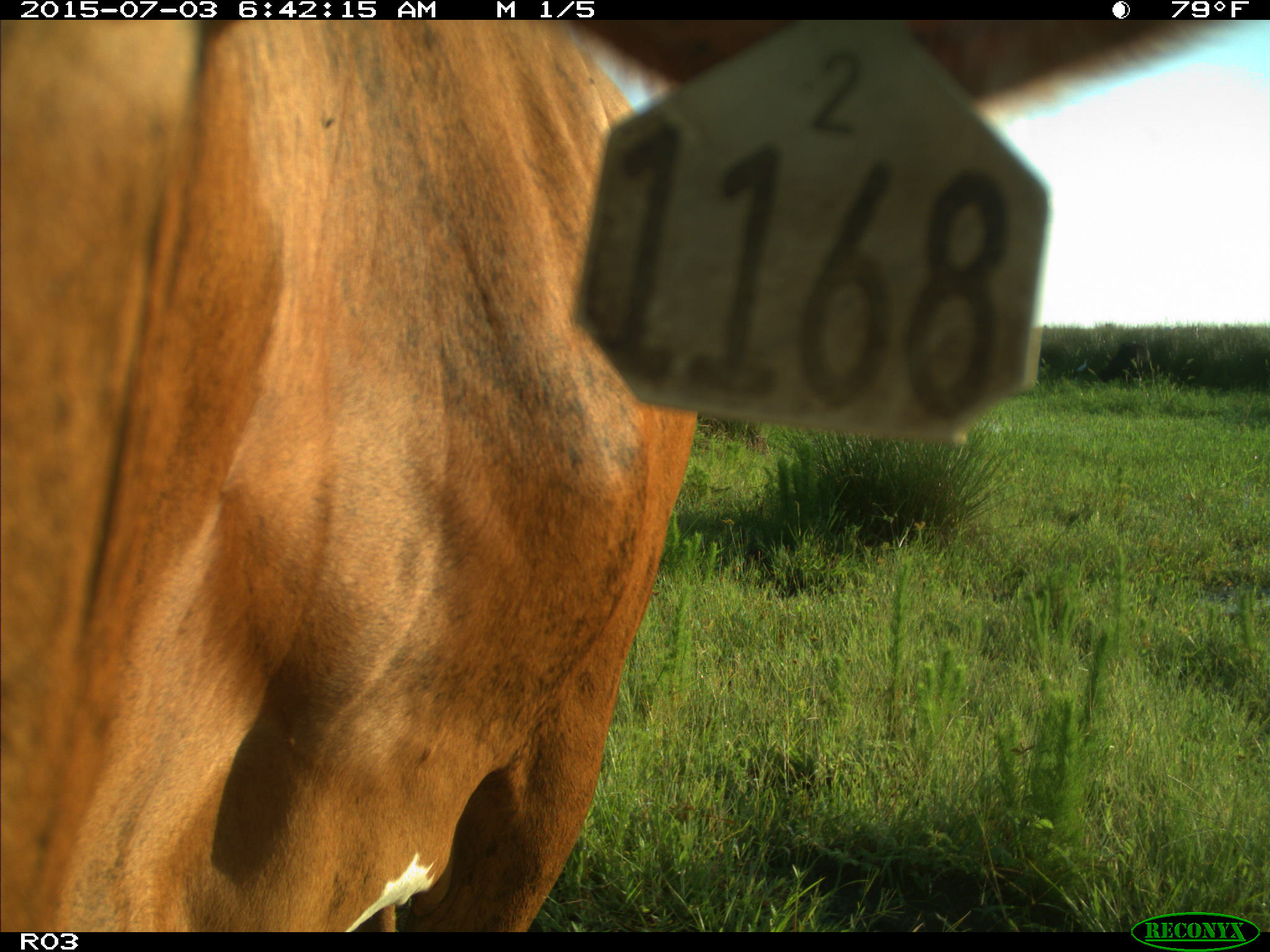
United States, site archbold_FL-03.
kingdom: Animalia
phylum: Chordata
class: Mammalia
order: Artiodactyla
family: Bovidae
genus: Bos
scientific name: Bos taurus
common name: domestic cow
Bos taurus (domestic cow).